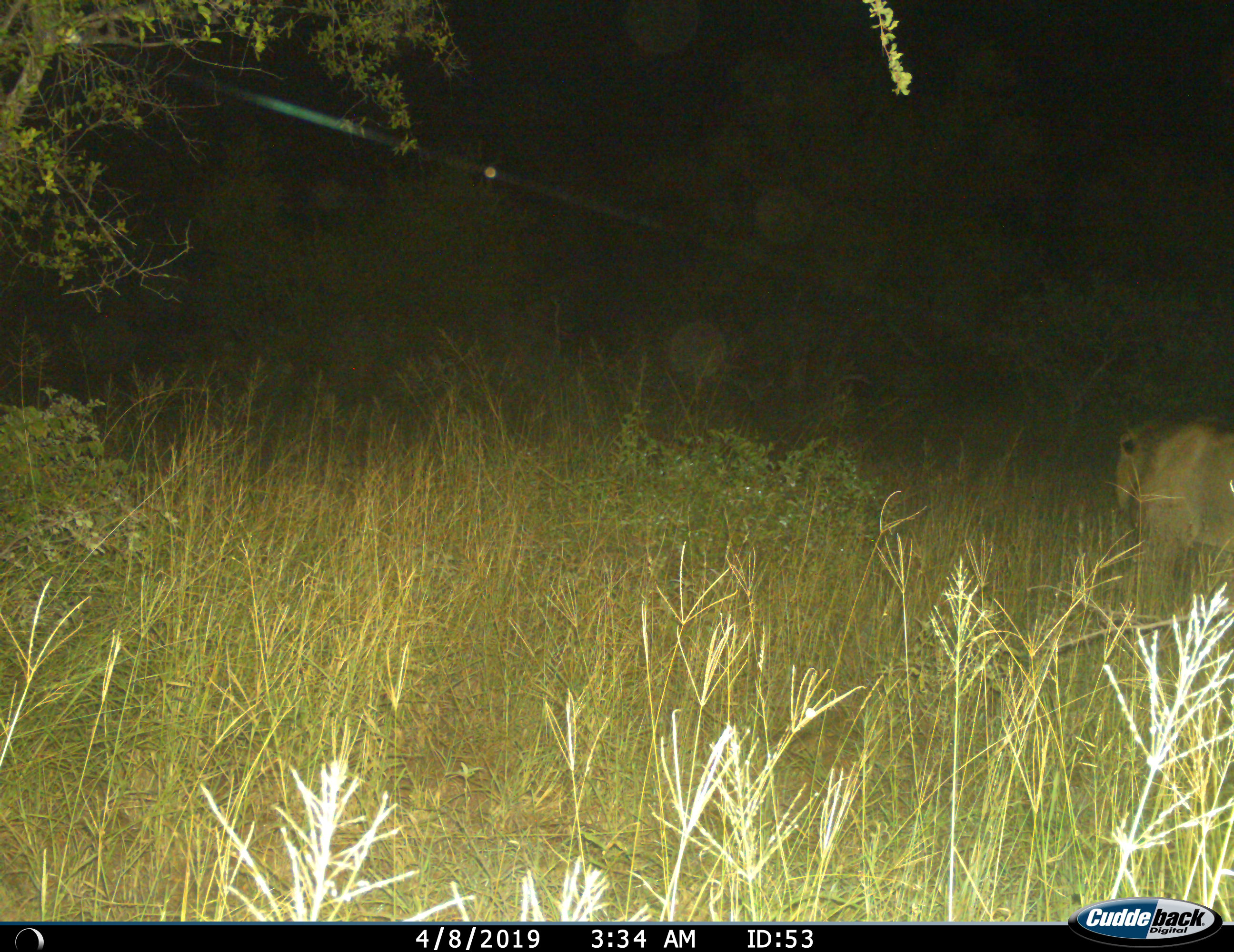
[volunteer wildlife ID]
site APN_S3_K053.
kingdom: Animalia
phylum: Chordata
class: Mammalia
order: Carnivora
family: Felidae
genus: Panthera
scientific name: Panthera leo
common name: lion male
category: lionmale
Lionmale (lion male) (Panthera leo), count 1. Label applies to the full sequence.